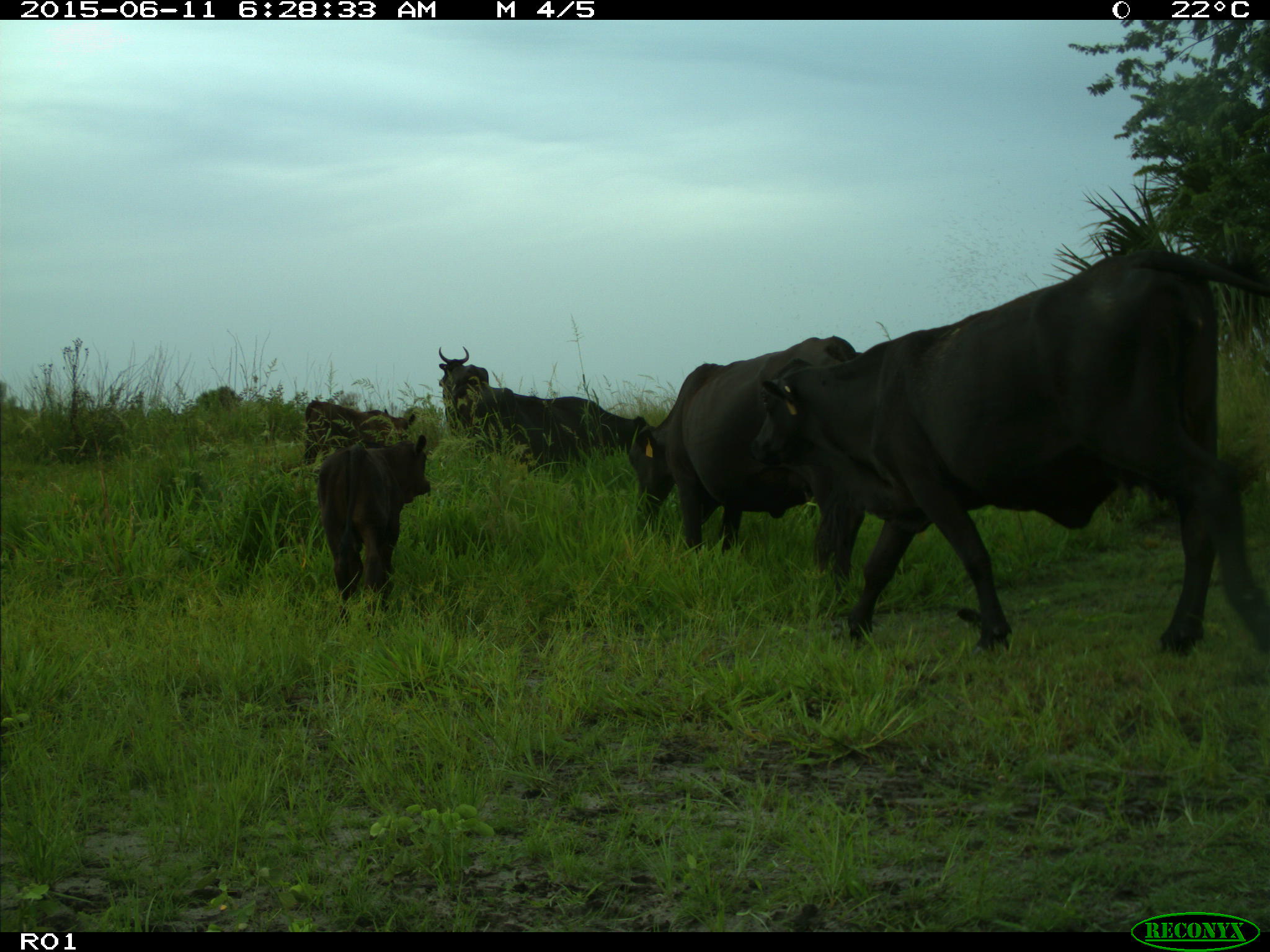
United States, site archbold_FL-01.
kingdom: Animalia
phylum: Chordata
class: Mammalia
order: Artiodactyla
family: Bovidae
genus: Bos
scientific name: Bos taurus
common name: domestic cow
Bos taurus (domestic cow).